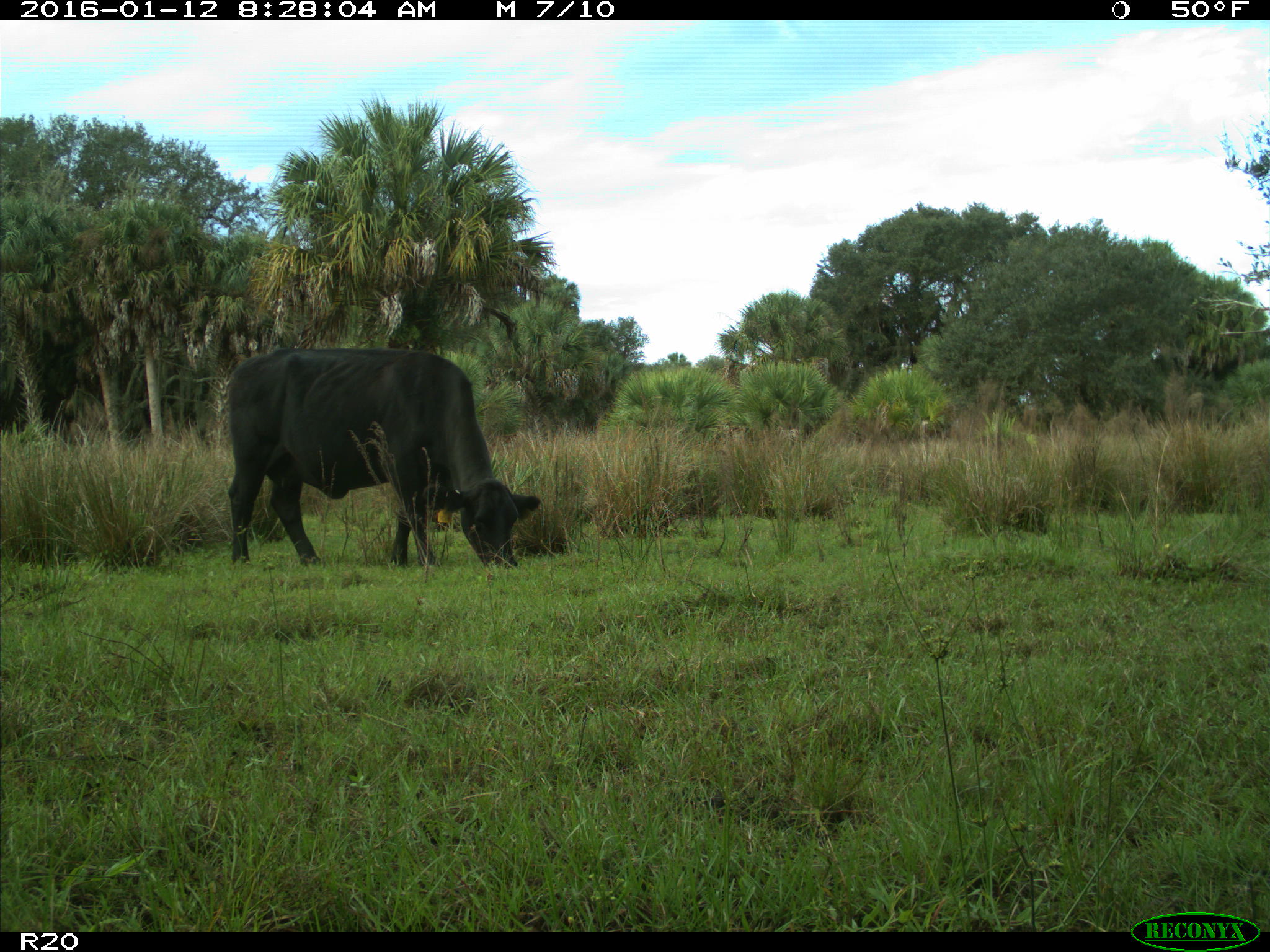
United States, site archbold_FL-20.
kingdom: Animalia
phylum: Chordata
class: Mammalia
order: Artiodactyla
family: Bovidae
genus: Bos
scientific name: Bos taurus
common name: domestic cow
Bos taurus (domestic cow).